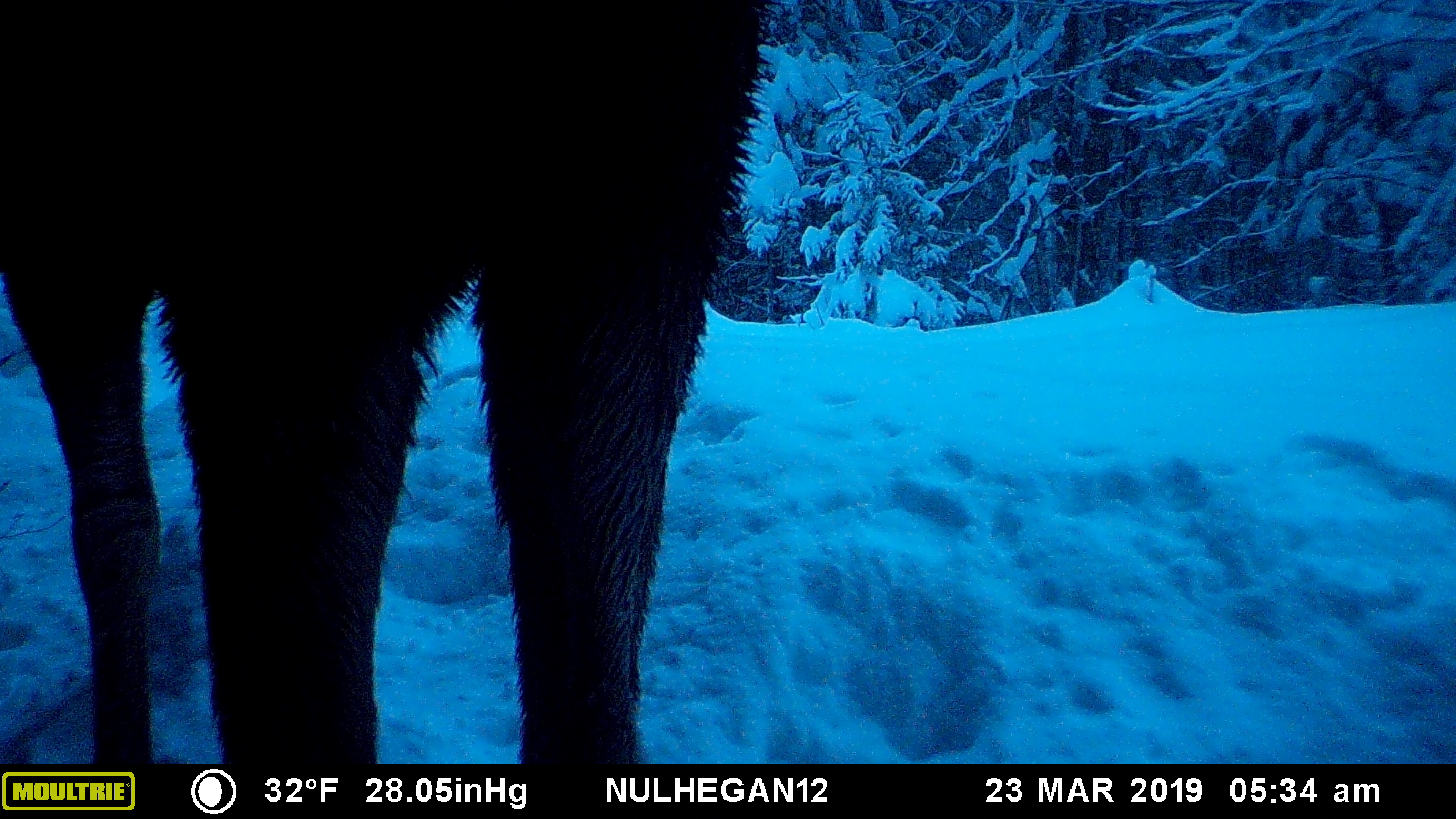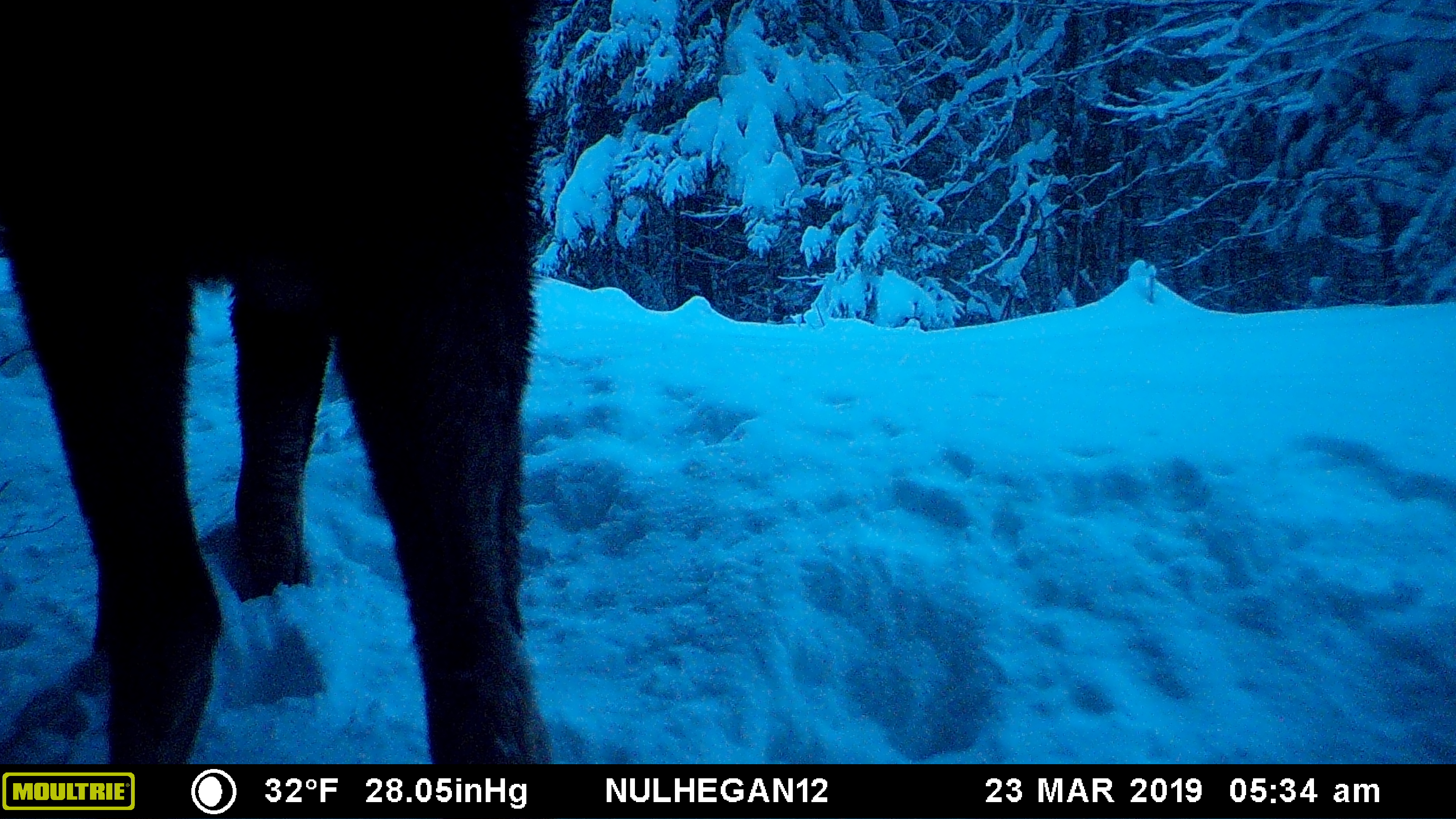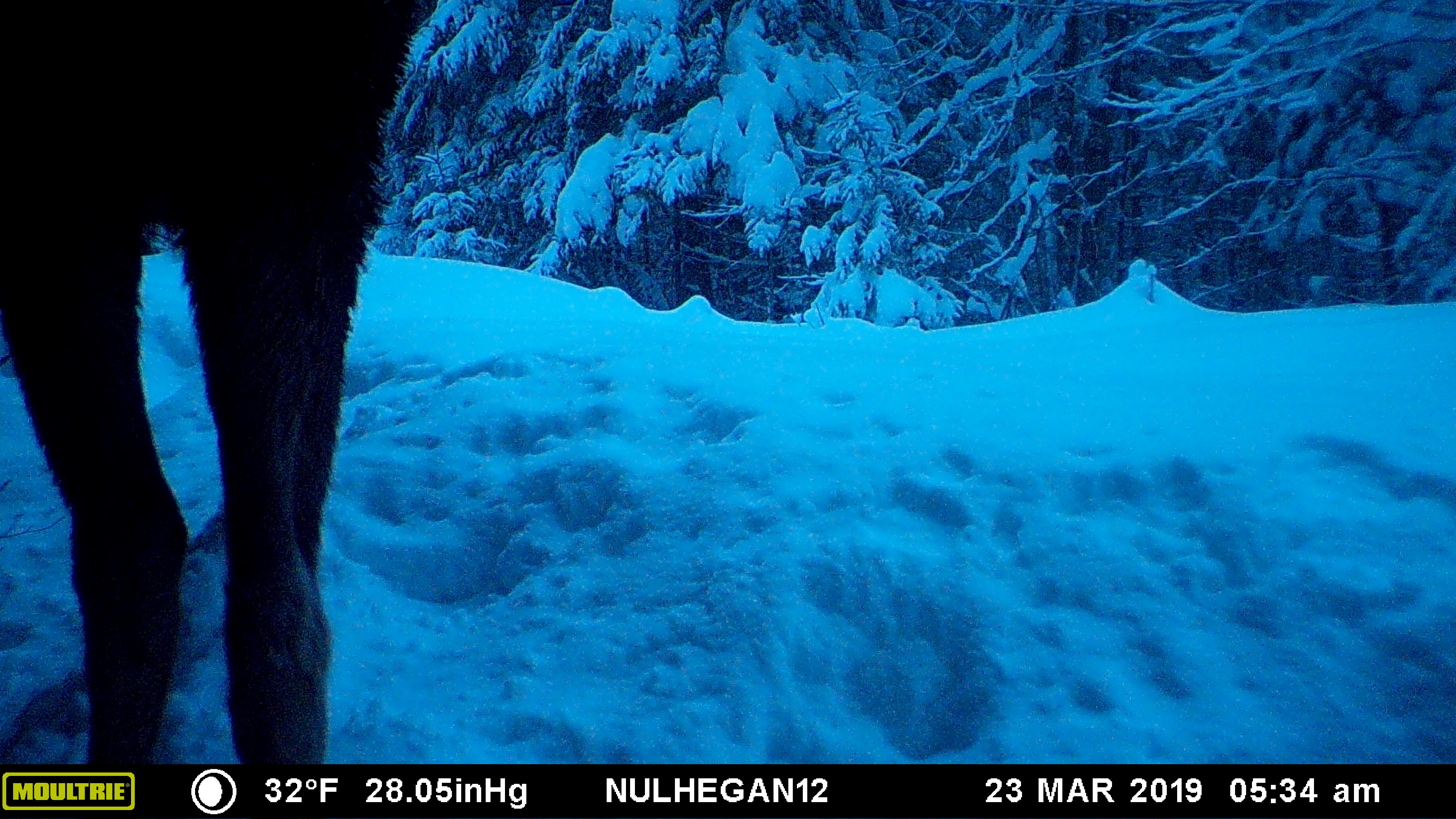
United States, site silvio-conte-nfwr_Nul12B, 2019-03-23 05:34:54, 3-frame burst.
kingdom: Animalia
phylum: Chordata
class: Mammalia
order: Artiodactyla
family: Cervidae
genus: Alces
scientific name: Alces alces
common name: moose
Moose (Alces alces).